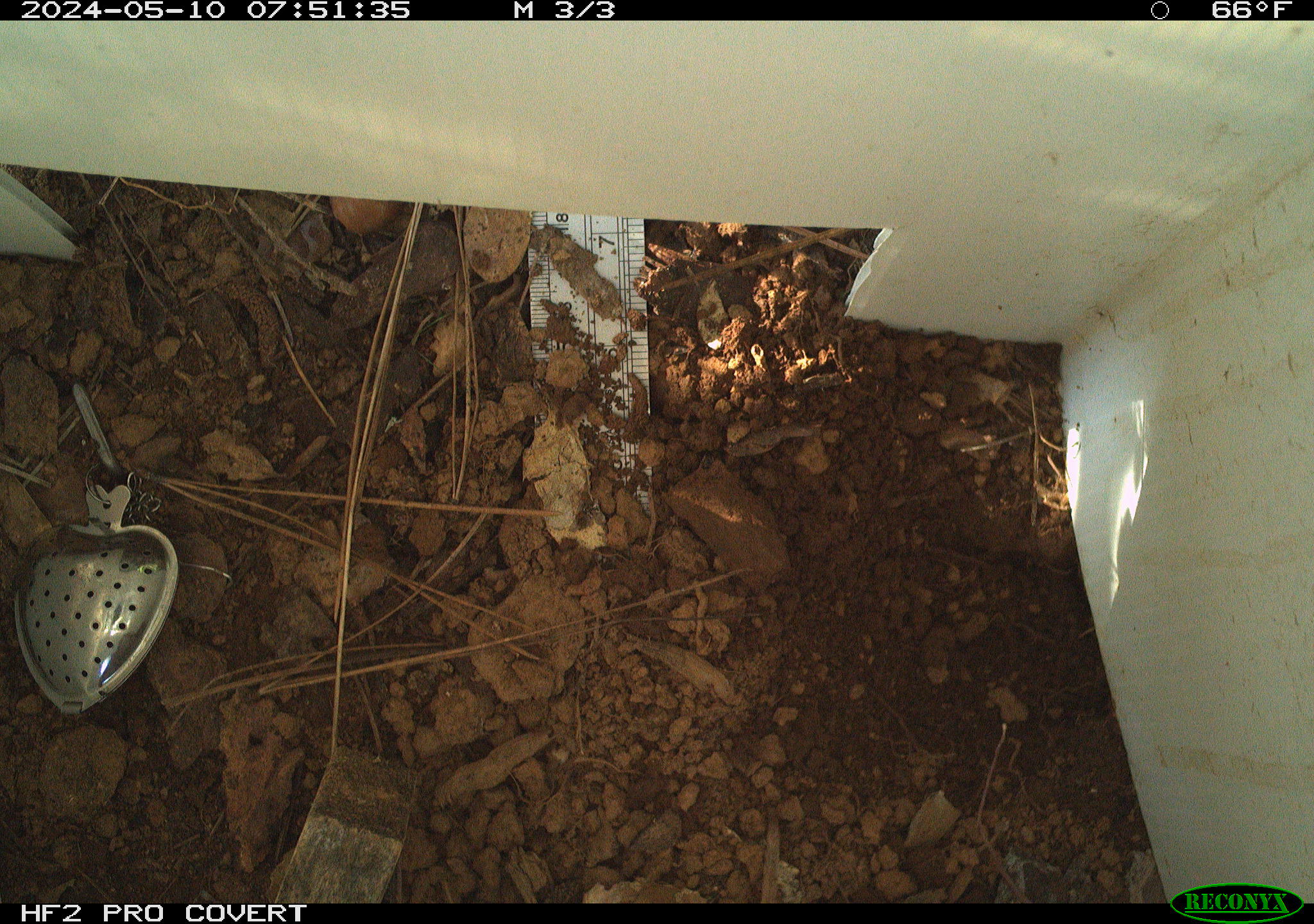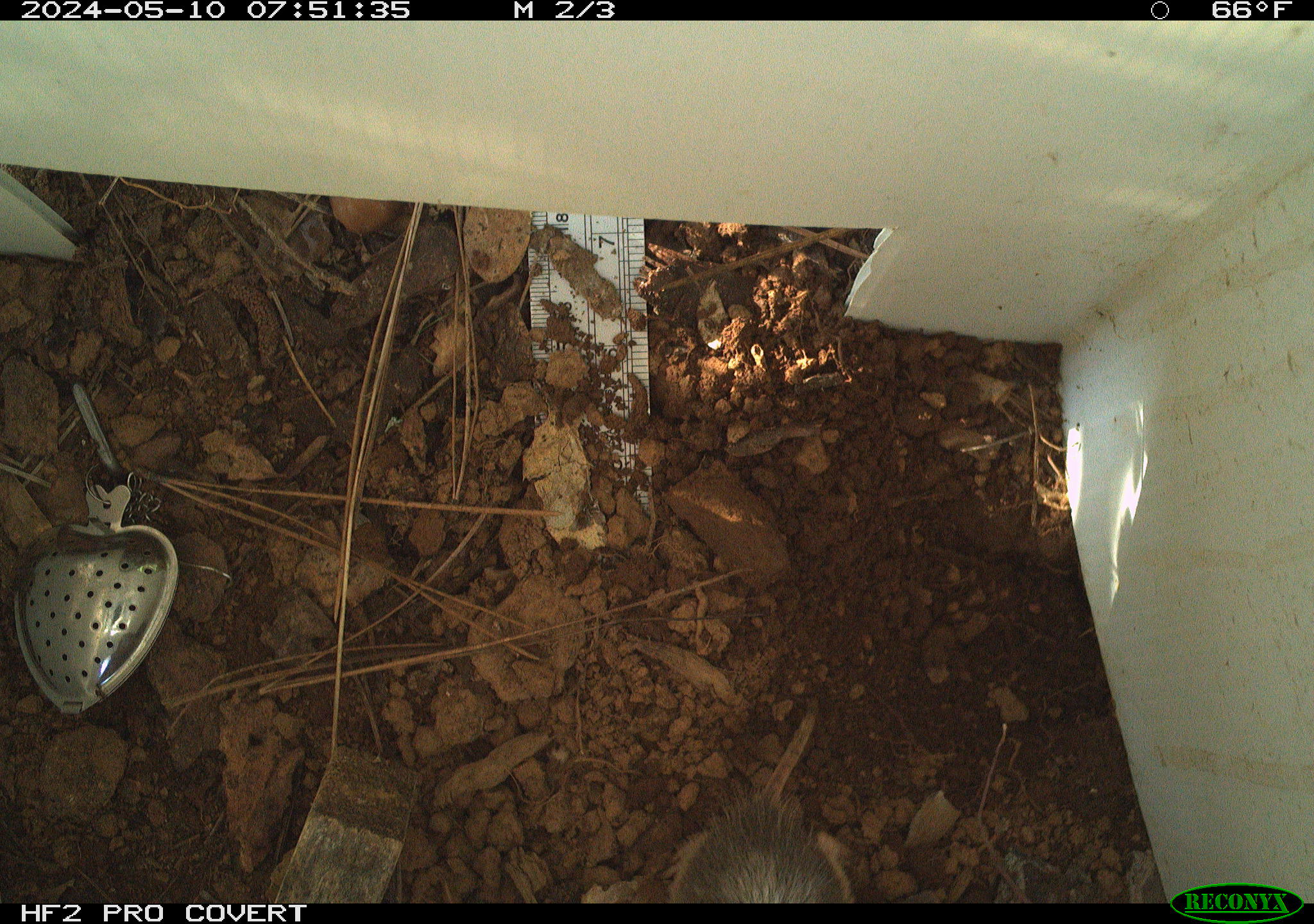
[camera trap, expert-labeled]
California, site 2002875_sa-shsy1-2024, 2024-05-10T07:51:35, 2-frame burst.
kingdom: Animalia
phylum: Chordata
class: Mammalia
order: Rodentia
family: Geomyidae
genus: Thomomys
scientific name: Thomomys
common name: smooth-toothed pocket gophers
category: thomomys species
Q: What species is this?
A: Thomomys species (smooth-toothed pocket gophers) (Thomomys).